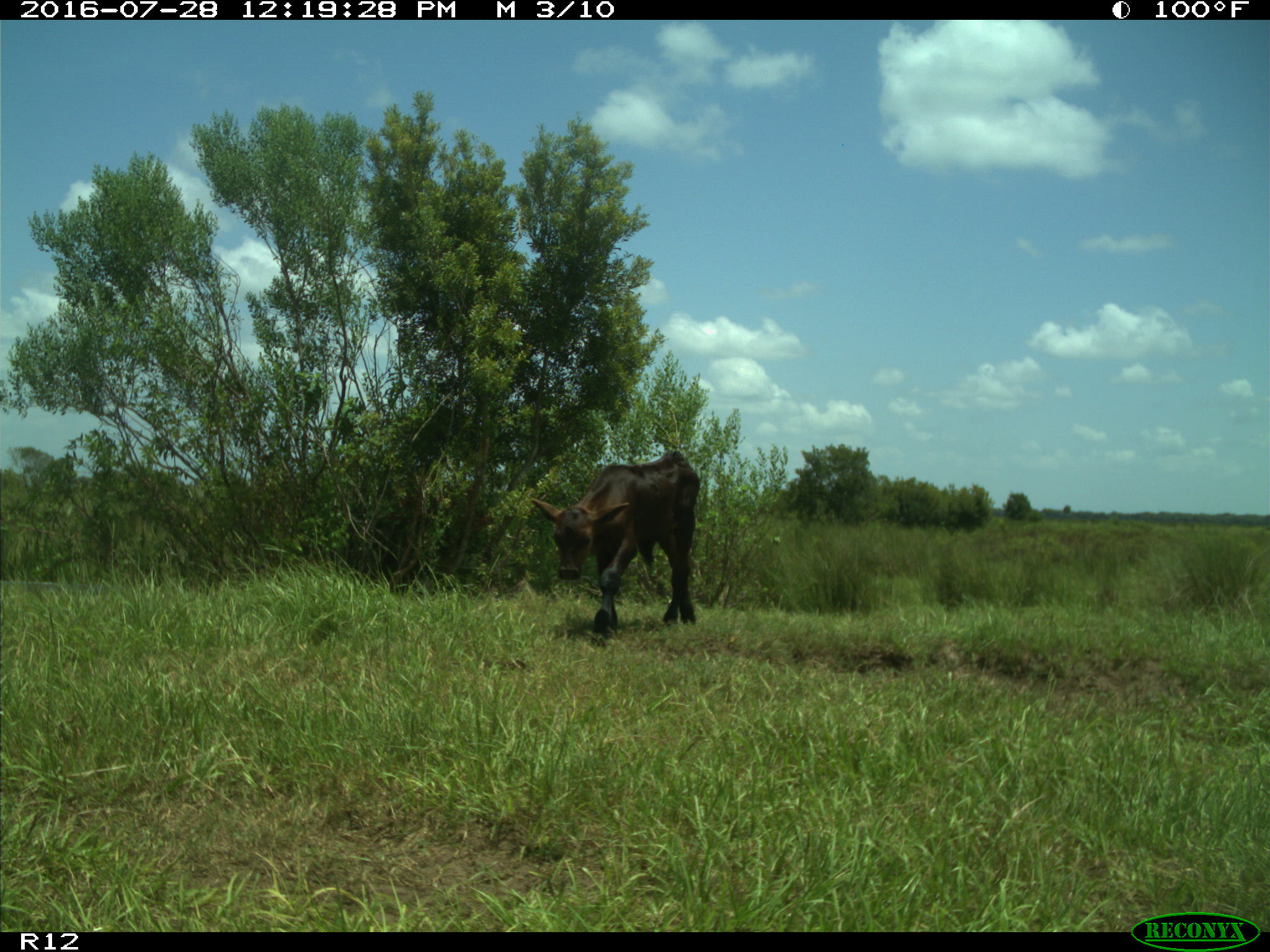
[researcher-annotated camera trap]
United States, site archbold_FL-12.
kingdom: Animalia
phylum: Chordata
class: Mammalia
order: Artiodactyla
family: Bovidae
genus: Bos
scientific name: Bos taurus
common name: domestic cow